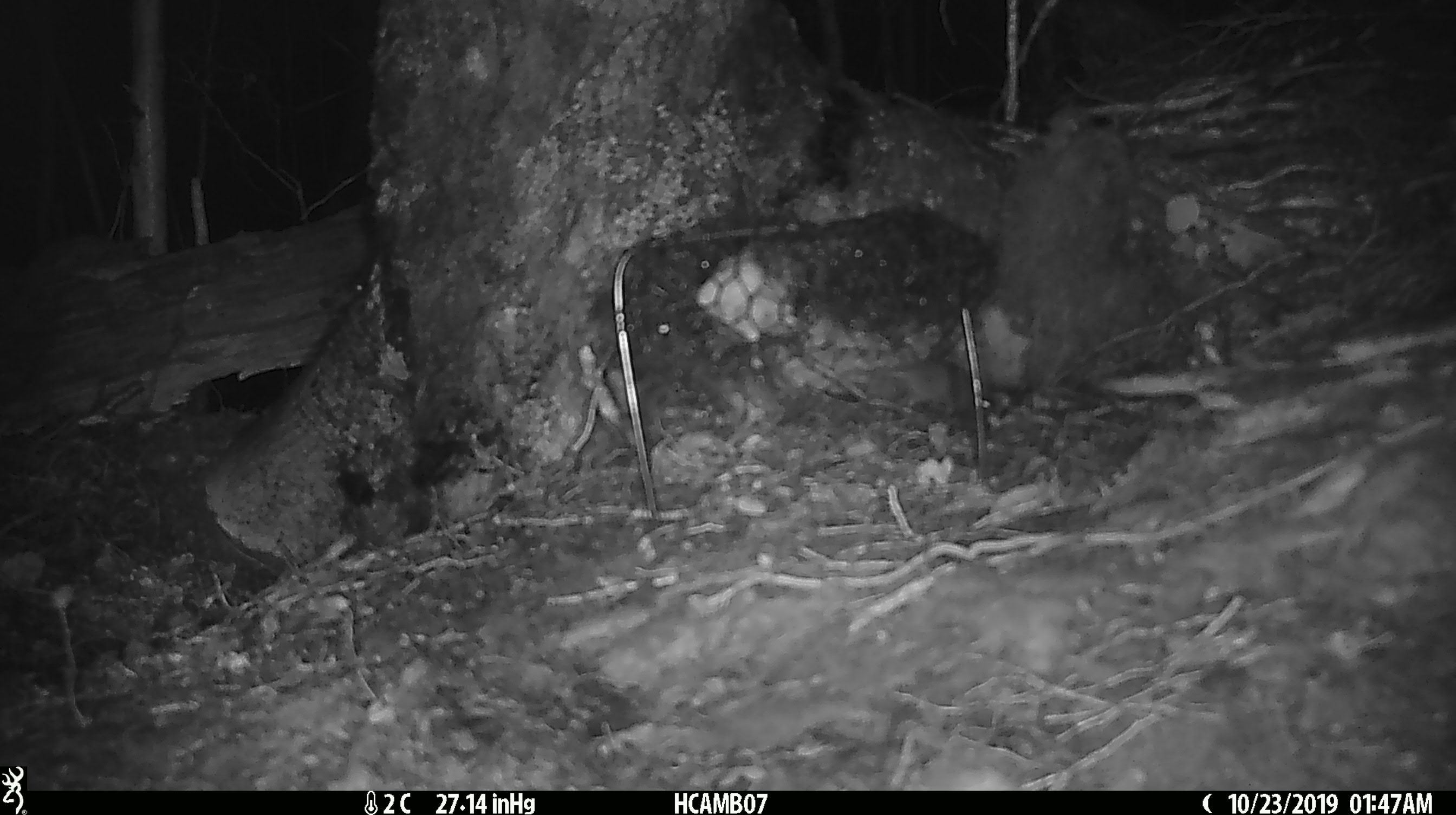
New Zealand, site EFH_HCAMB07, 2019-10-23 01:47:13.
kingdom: Animalia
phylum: Chordata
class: Mammalia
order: Rodentia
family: Muridae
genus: Mus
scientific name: Mus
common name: mouse